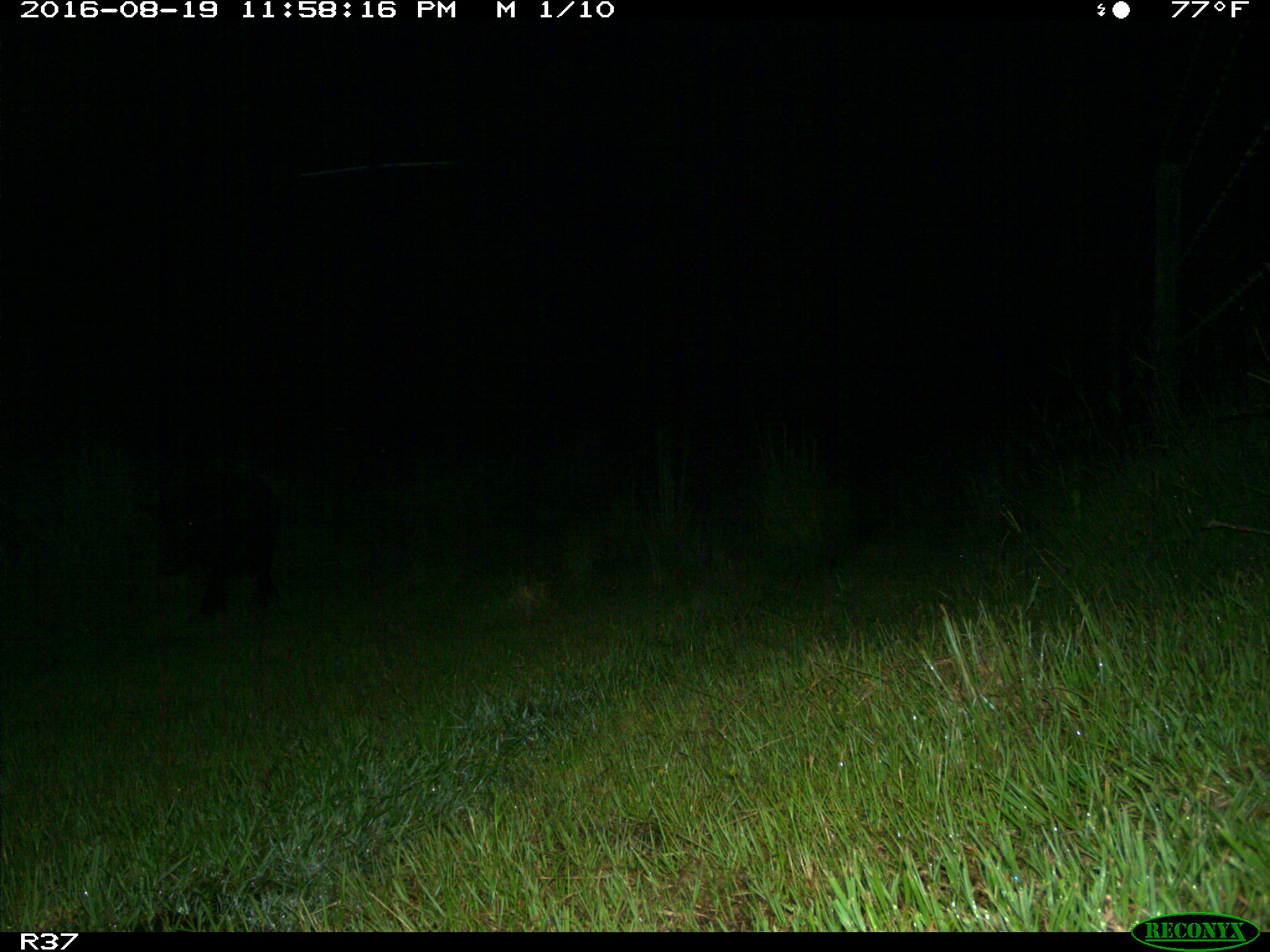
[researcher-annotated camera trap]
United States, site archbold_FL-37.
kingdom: Animalia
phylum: Chordata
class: Mammalia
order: Artiodactyla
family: Suidae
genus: Sus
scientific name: Sus scrofa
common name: wild boar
Sus scrofa (wild boar).